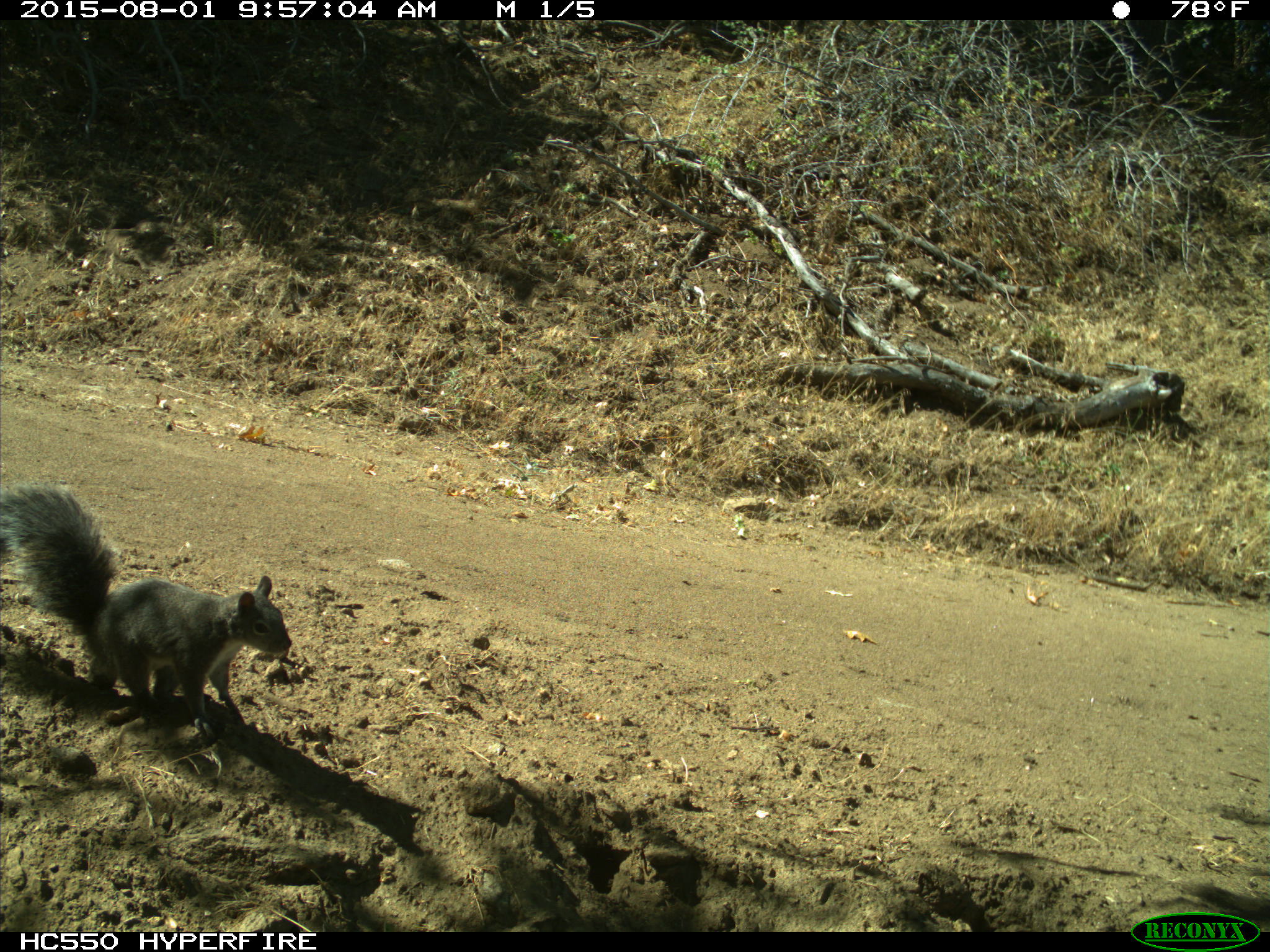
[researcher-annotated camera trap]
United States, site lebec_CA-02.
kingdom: Animalia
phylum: Chordata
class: Mammalia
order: Rodentia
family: Sciuridae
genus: Sciurus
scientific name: Sciurus carolinensis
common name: eastern gray squirrel